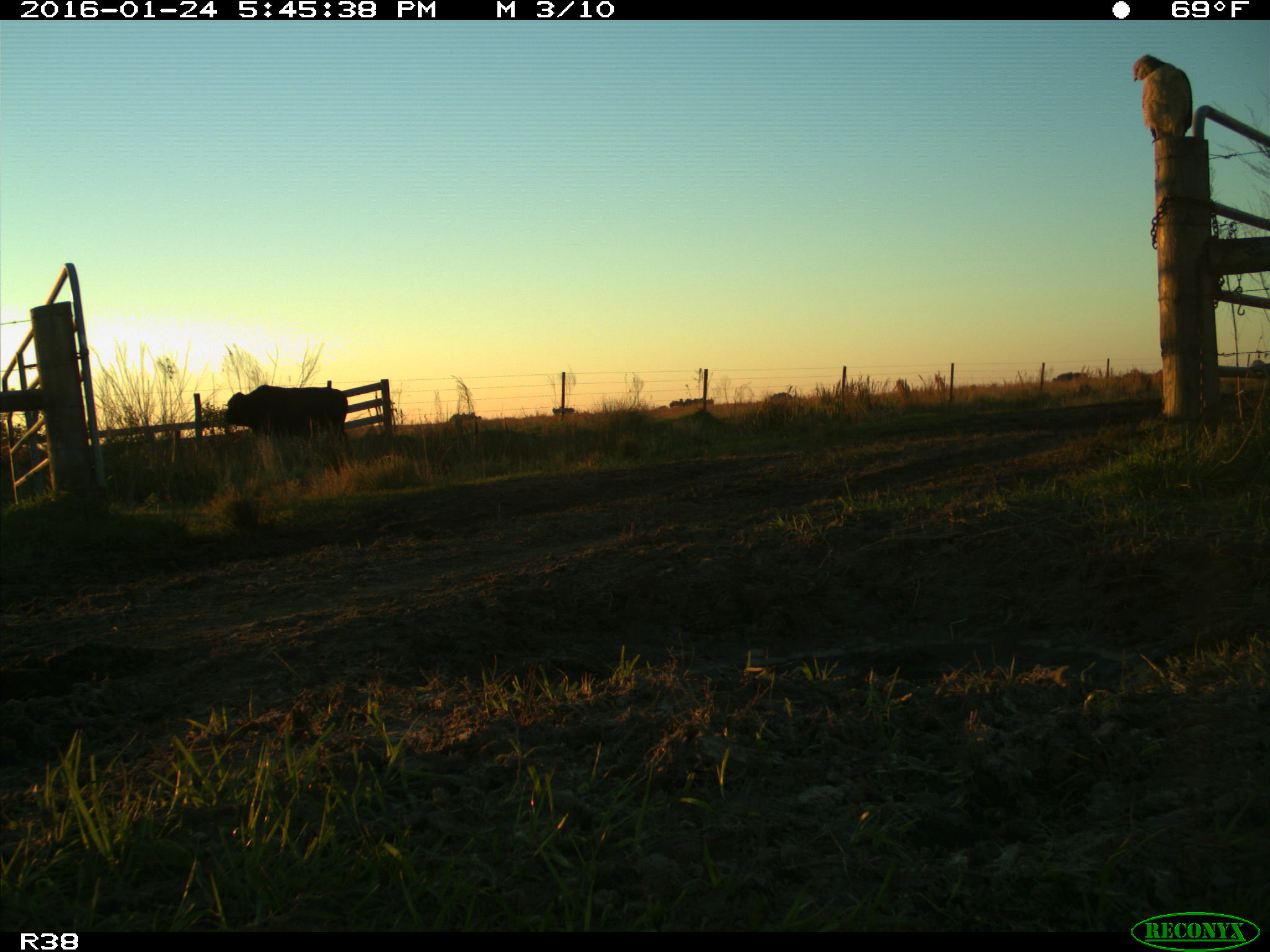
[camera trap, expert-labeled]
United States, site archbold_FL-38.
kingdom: Animalia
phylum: Chordata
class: Mammalia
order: Artiodactyla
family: Bovidae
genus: Bos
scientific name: Bos taurus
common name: domestic cow